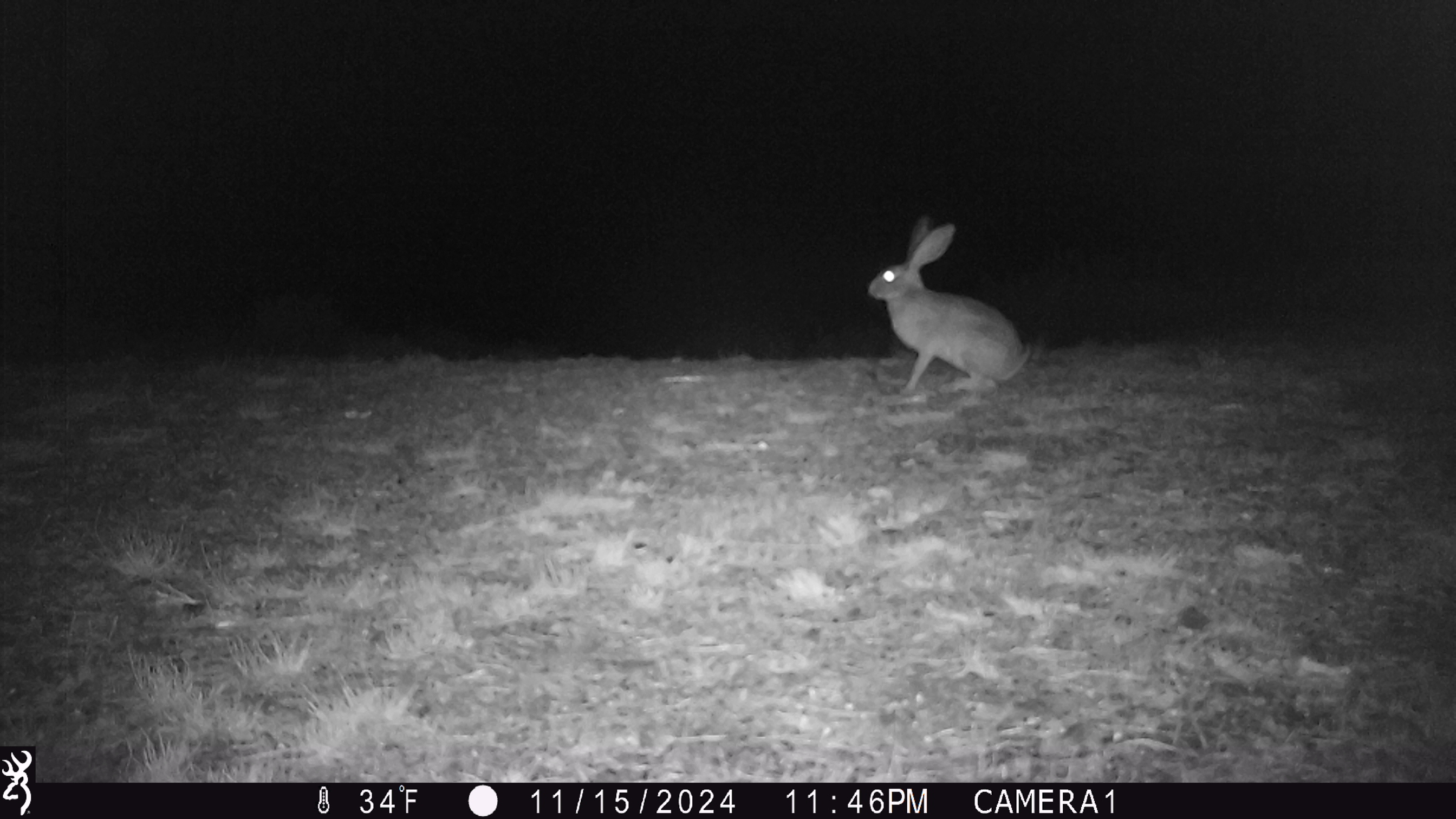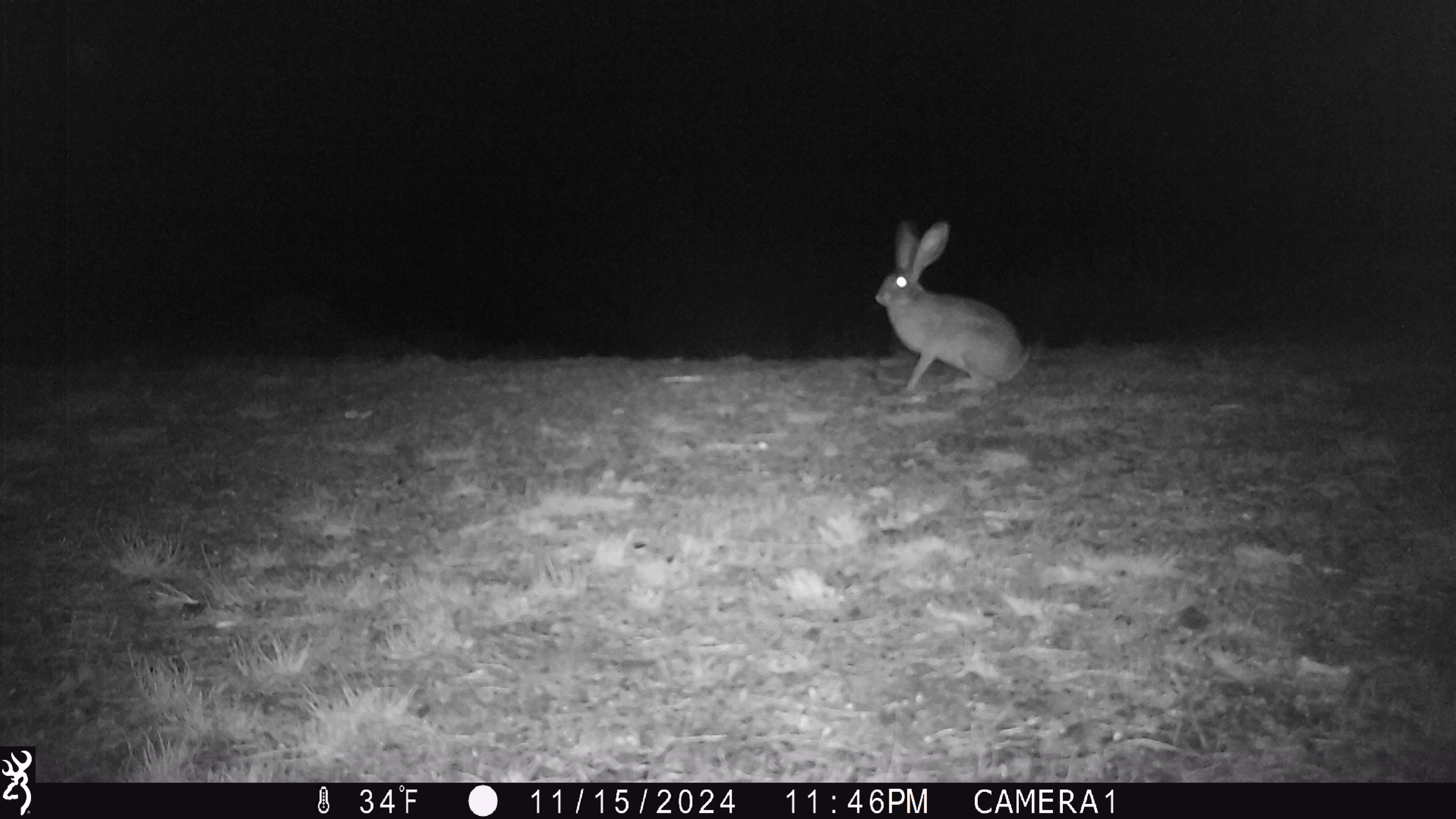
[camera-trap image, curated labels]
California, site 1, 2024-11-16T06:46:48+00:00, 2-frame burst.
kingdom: Animalia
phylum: Chordata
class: Mammalia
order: Lagomorpha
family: Leporidae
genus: Lepus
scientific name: Lepus californicus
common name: black-tailed jackrabbit